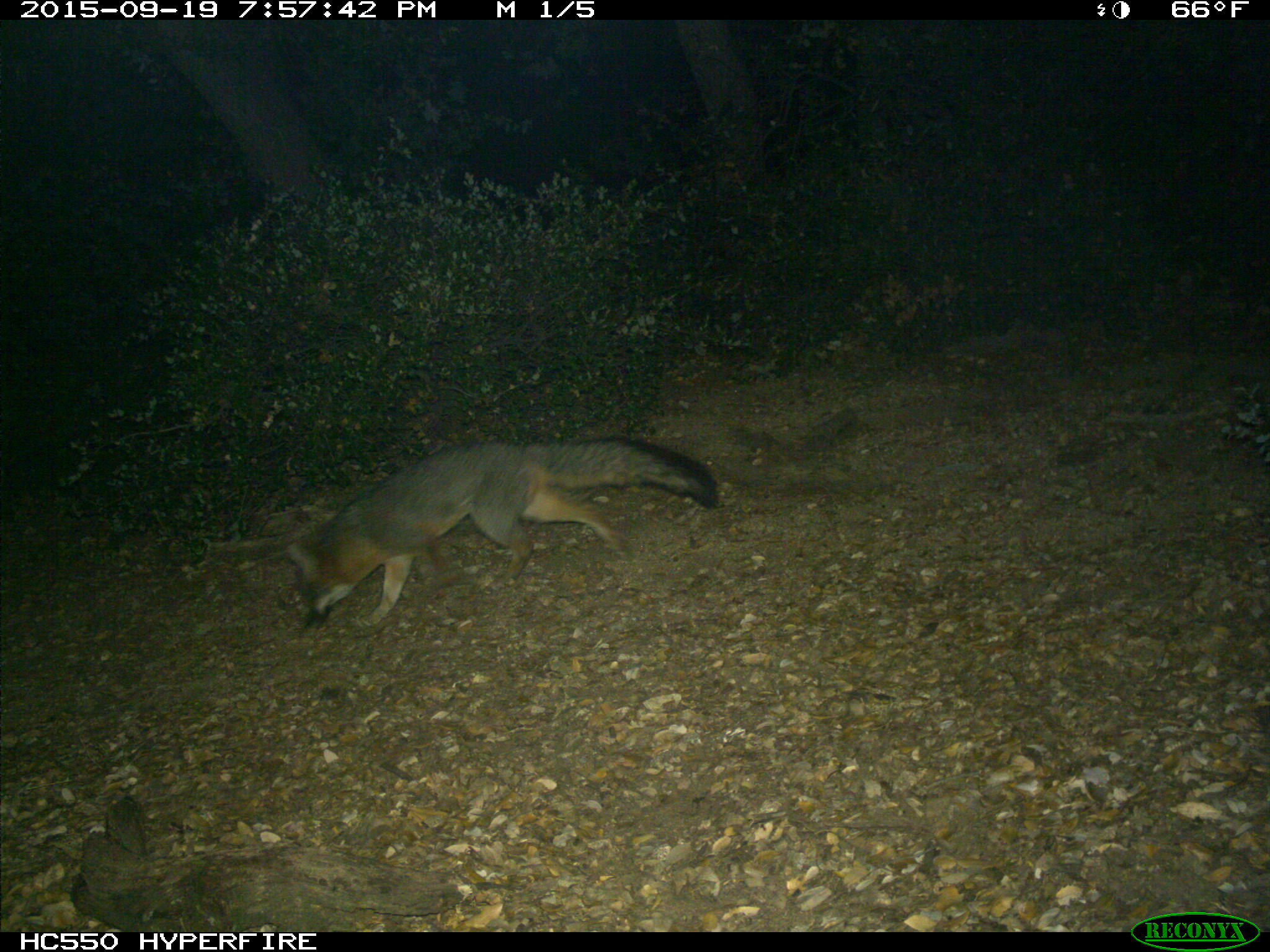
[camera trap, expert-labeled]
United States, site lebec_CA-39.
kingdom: Animalia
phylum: Chordata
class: Mammalia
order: Carnivora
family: Canidae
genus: Urocyon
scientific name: Urocyon cinereoargenteus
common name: gray fox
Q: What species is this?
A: Urocyon cinereoargenteus (gray fox).